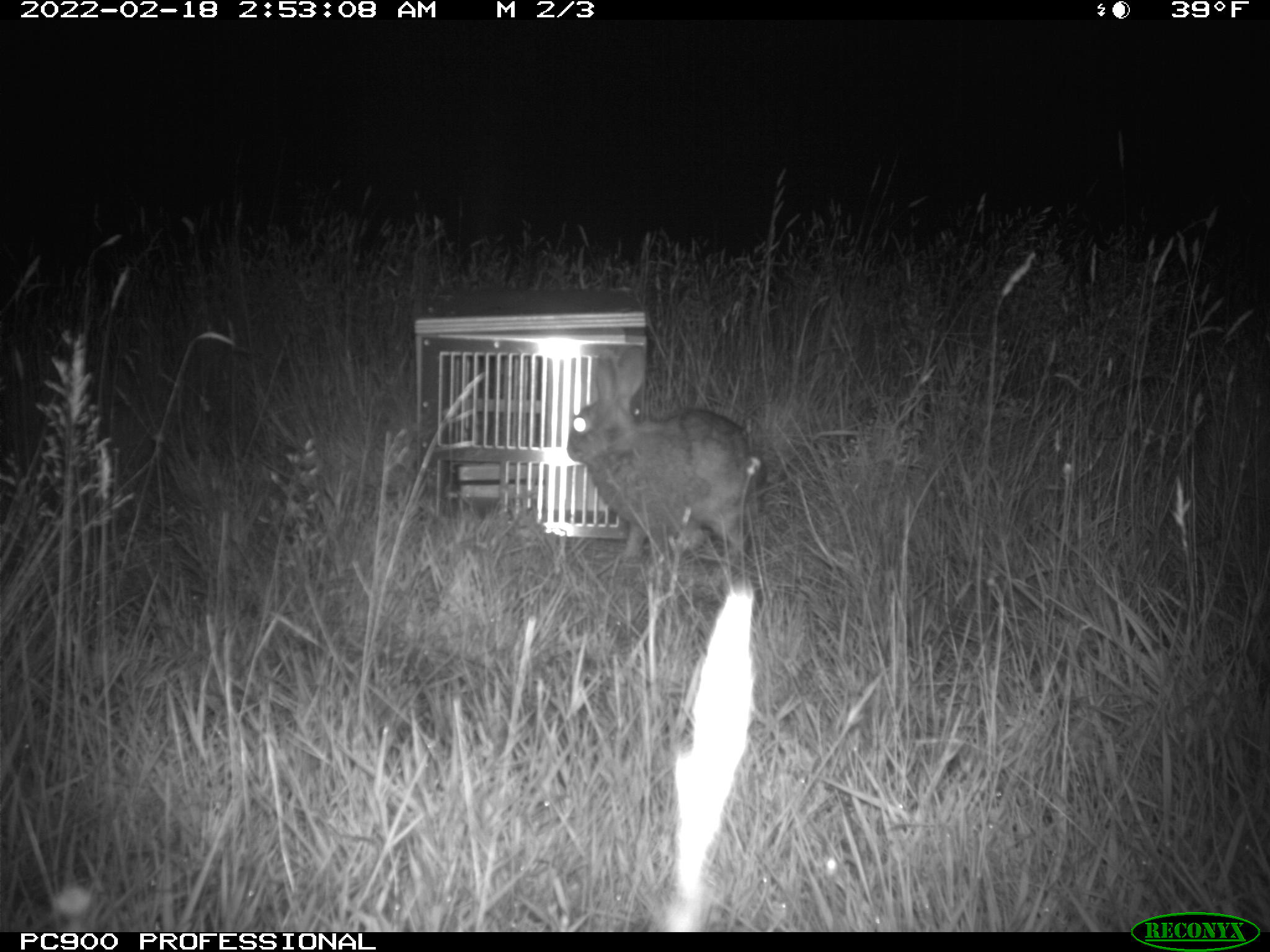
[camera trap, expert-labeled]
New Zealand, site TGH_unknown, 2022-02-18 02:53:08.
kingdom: Animalia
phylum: Chordata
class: Mammalia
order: Lagomorpha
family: Leporidae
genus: Oryctolagus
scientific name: Oryctolagus cuniculus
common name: european rabbit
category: rabbit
Rabbit (european rabbit) (Oryctolagus cuniculus).